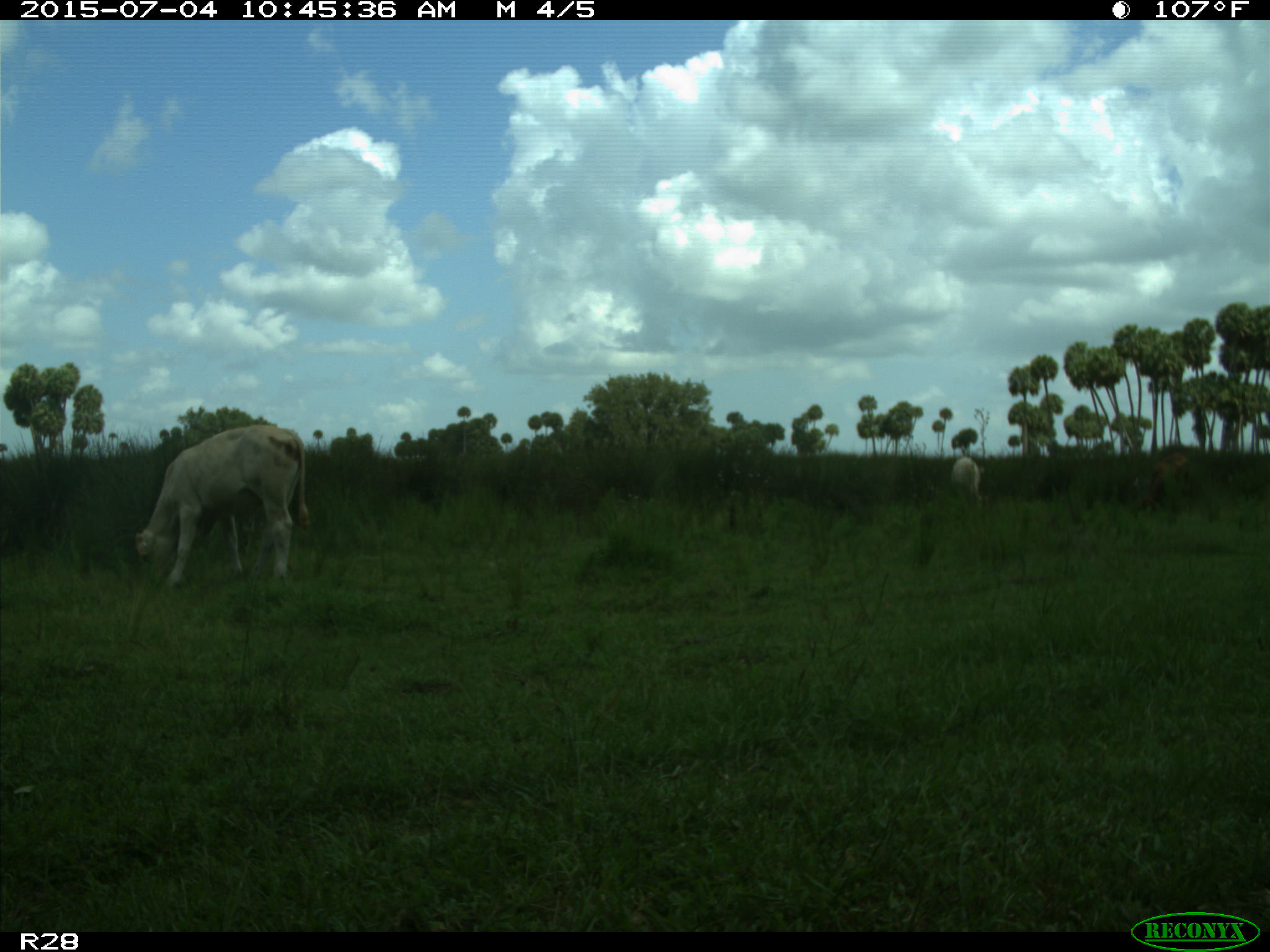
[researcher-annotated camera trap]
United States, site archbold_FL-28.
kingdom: Animalia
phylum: Chordata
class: Mammalia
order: Artiodactyla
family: Bovidae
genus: Bos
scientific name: Bos taurus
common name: domestic cow